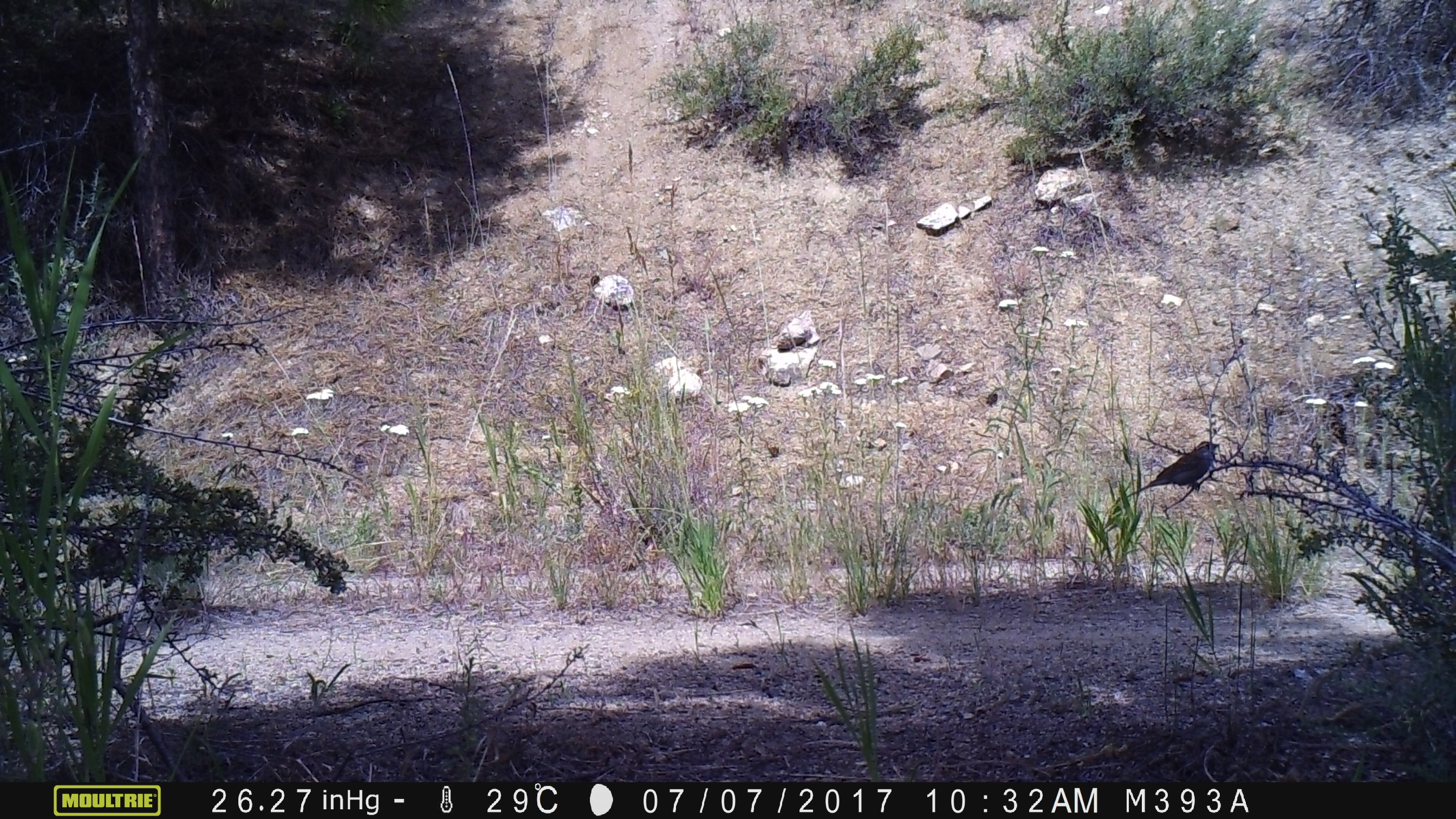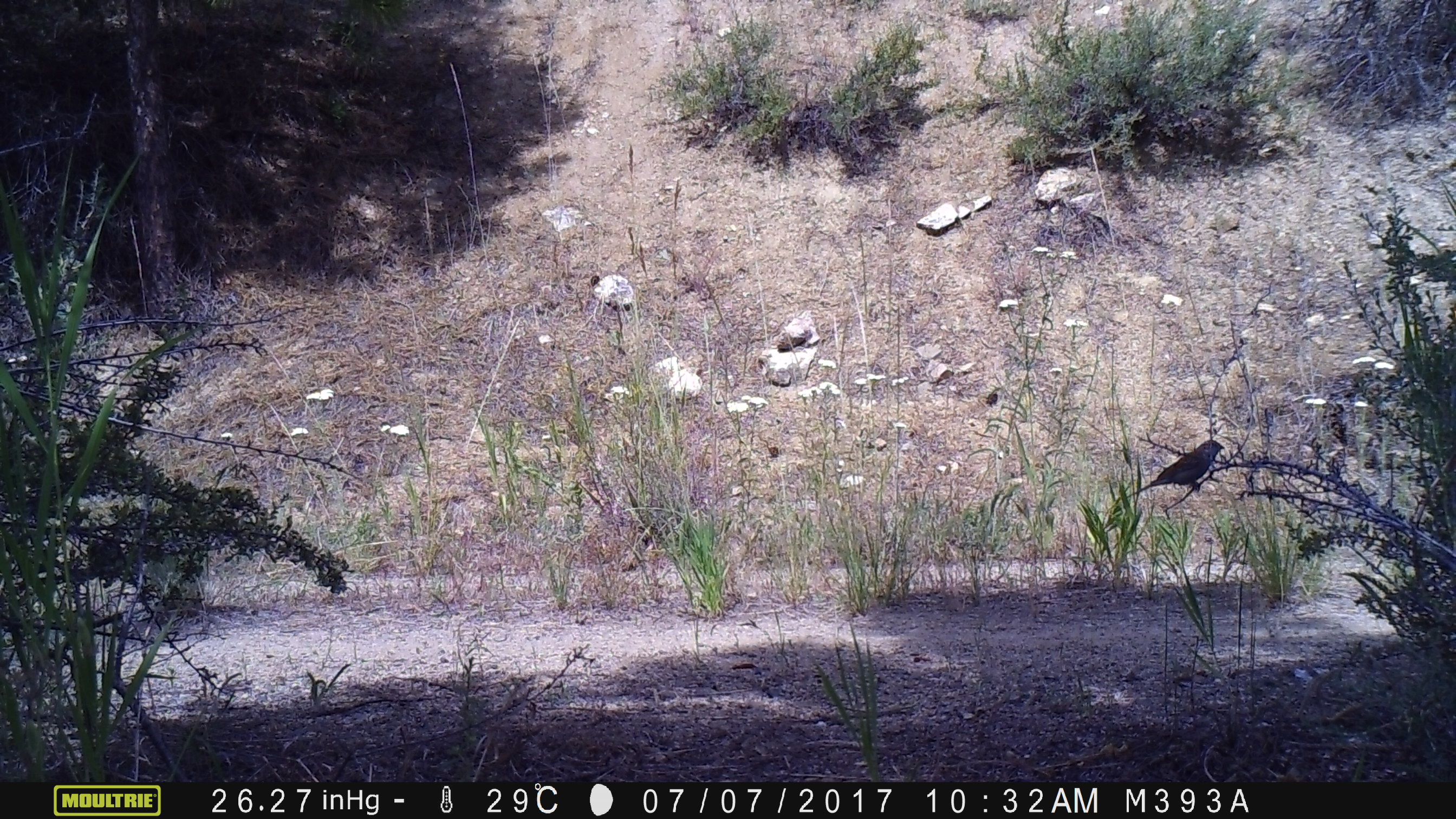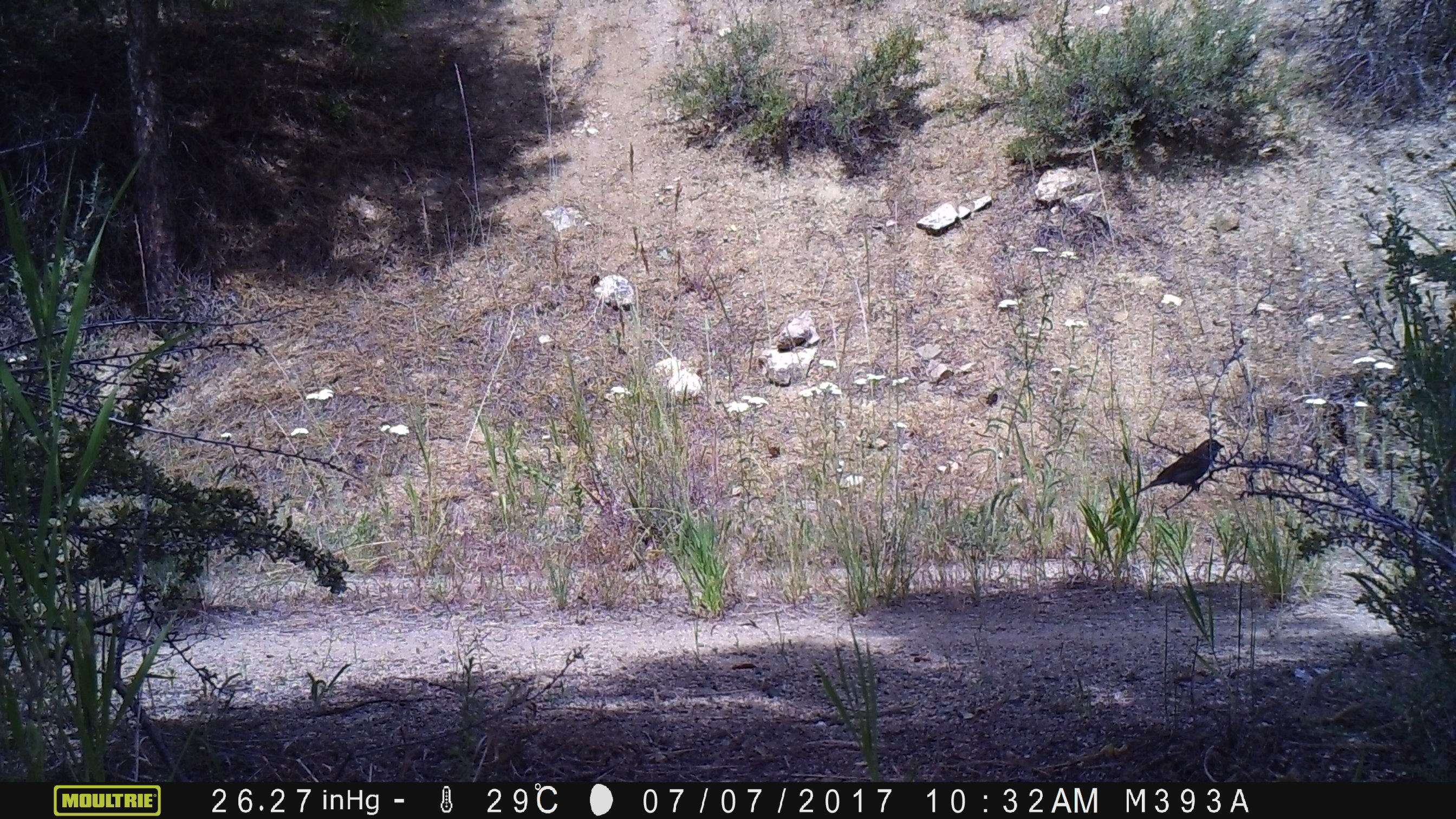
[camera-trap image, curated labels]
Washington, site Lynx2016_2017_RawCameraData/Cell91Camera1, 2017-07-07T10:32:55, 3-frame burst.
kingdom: Animalia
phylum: Chordata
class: Aves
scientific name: Aves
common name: birds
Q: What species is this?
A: Aves (birds).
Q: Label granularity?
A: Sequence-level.